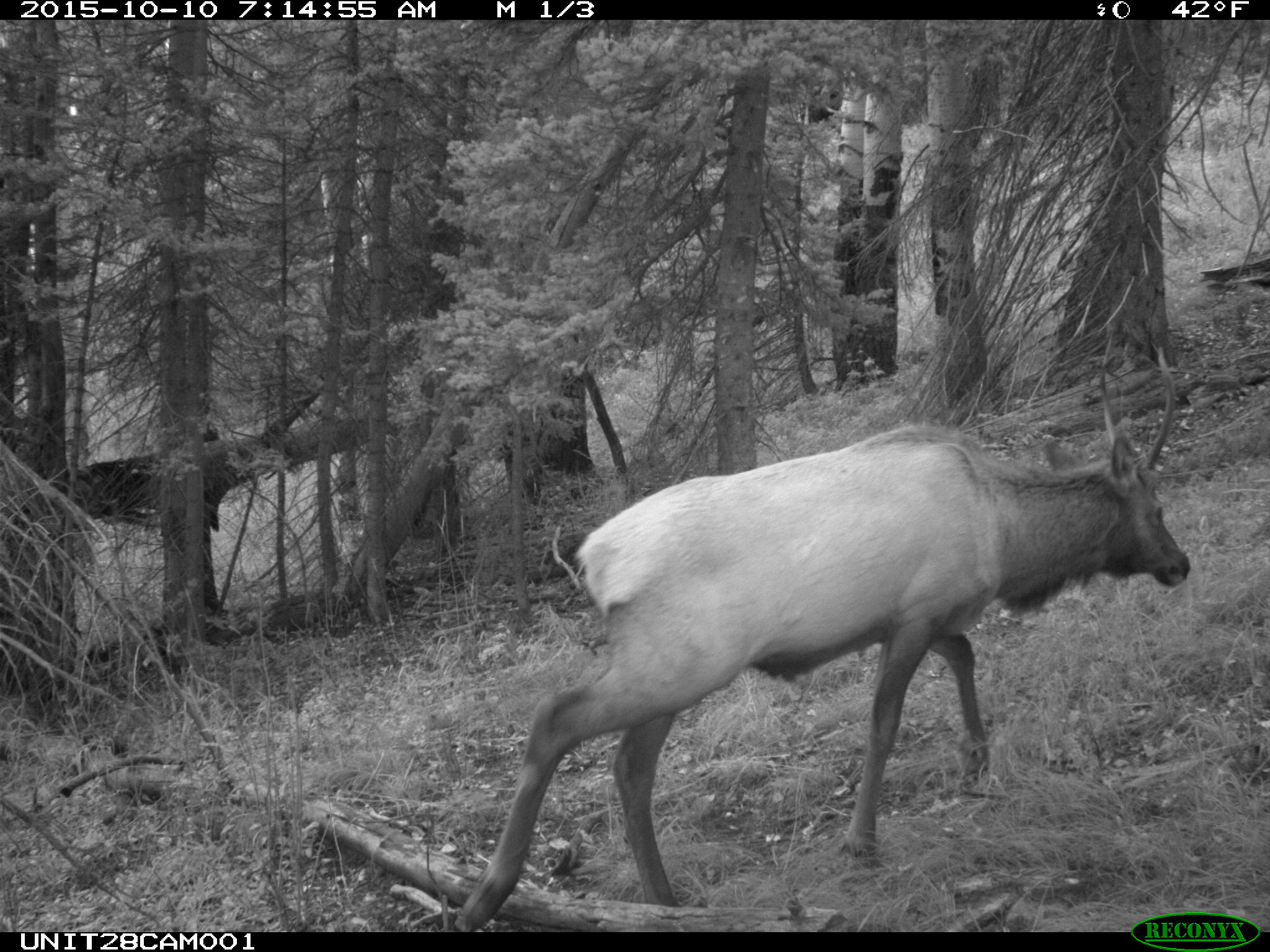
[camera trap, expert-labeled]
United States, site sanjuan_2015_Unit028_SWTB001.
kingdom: Animalia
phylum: Chordata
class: Mammalia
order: Artiodactyla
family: Cervidae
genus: Cervus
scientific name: Cervus elaphus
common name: red deer